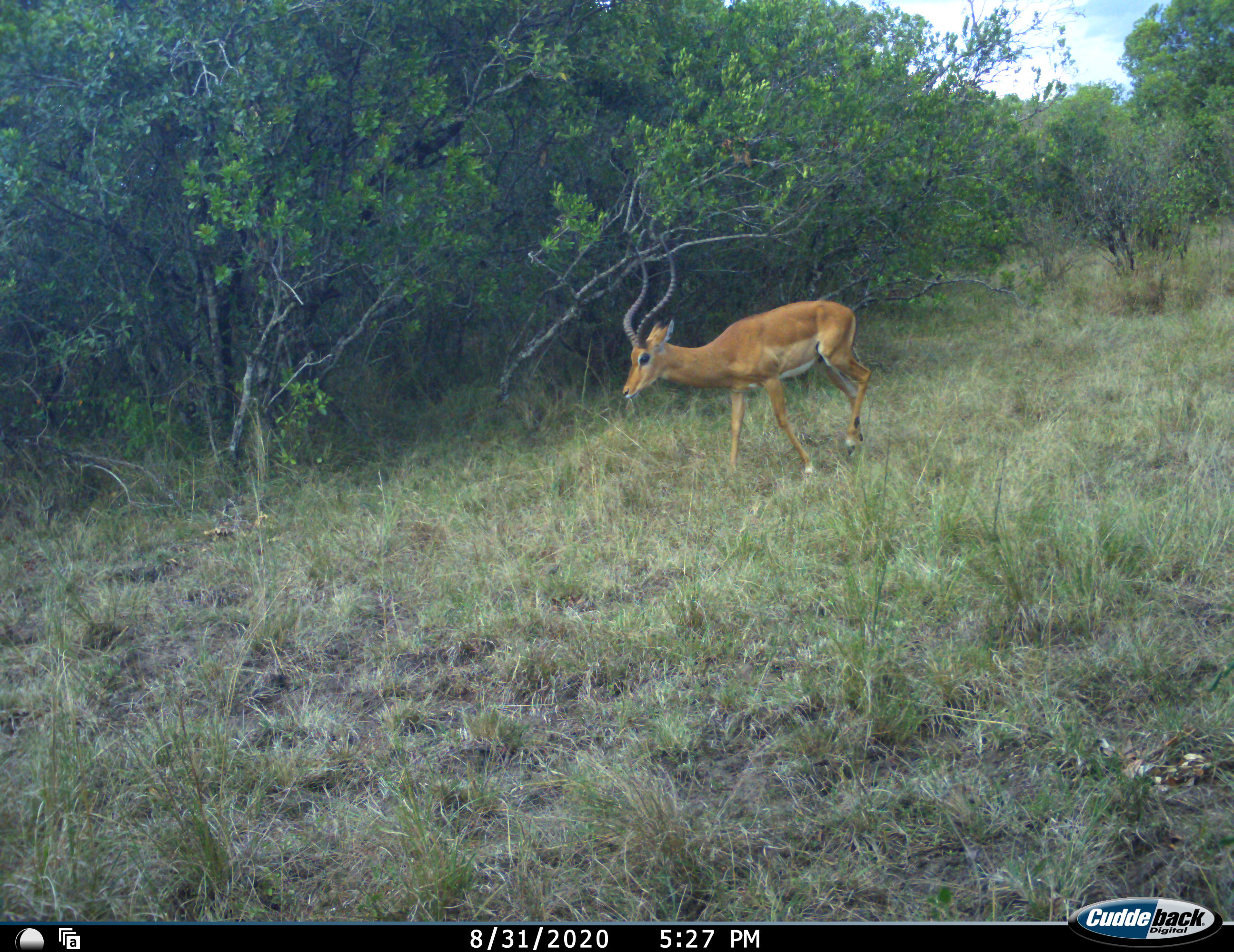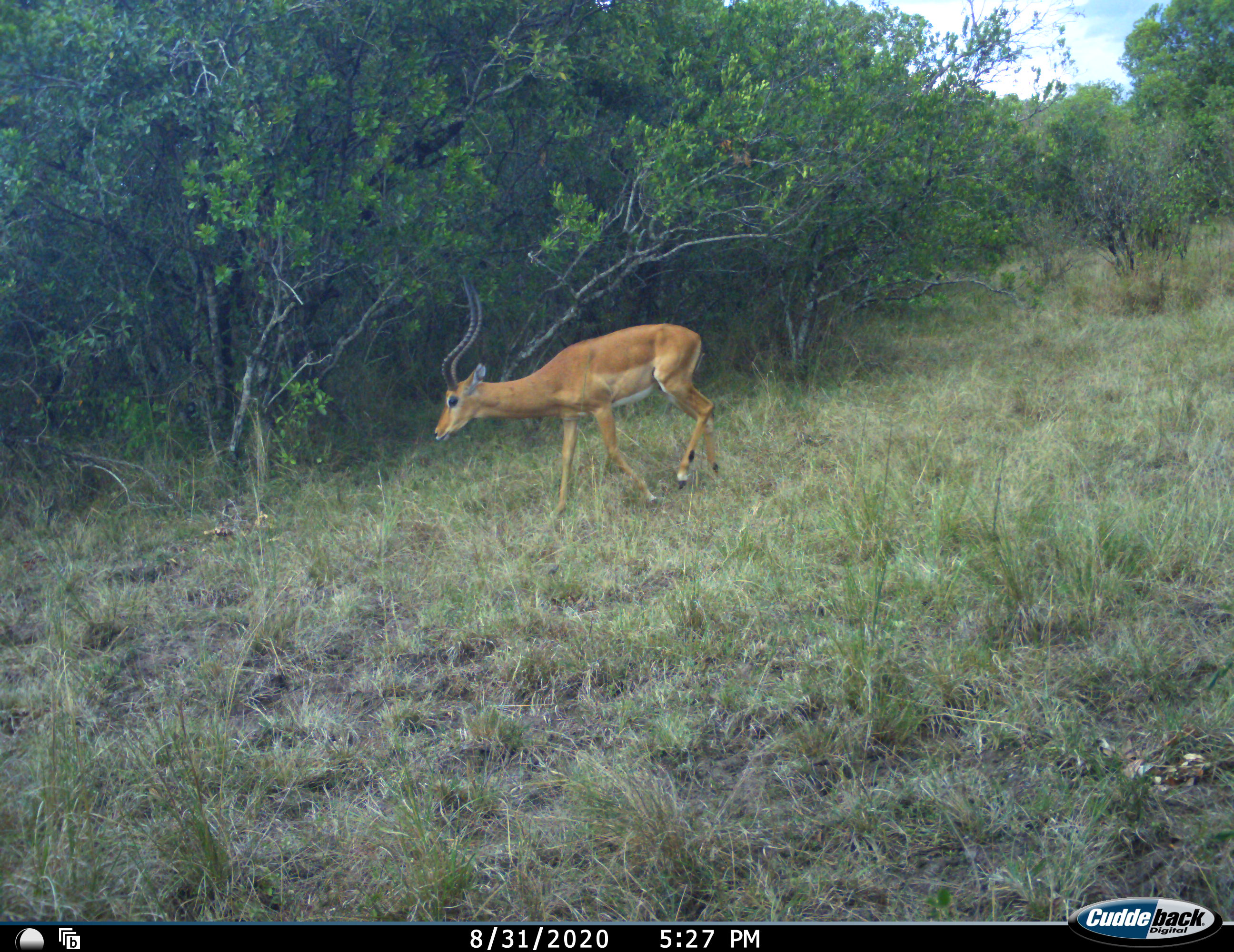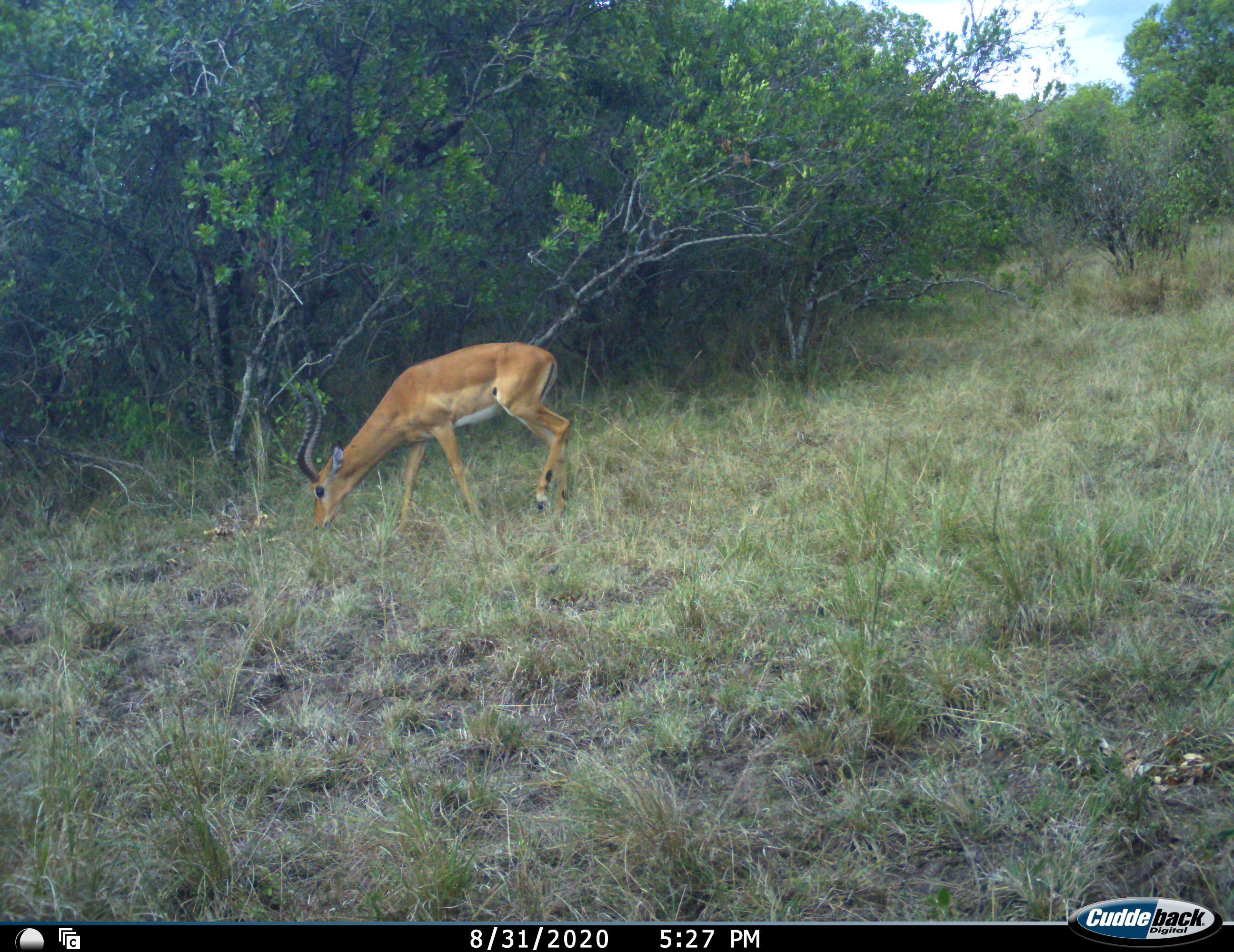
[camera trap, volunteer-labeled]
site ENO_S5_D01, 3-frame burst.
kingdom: Animalia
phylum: Chordata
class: Mammalia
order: Artiodactyla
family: Bovidae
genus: Aepyceros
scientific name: Aepyceros melampus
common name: impala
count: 1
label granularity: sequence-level